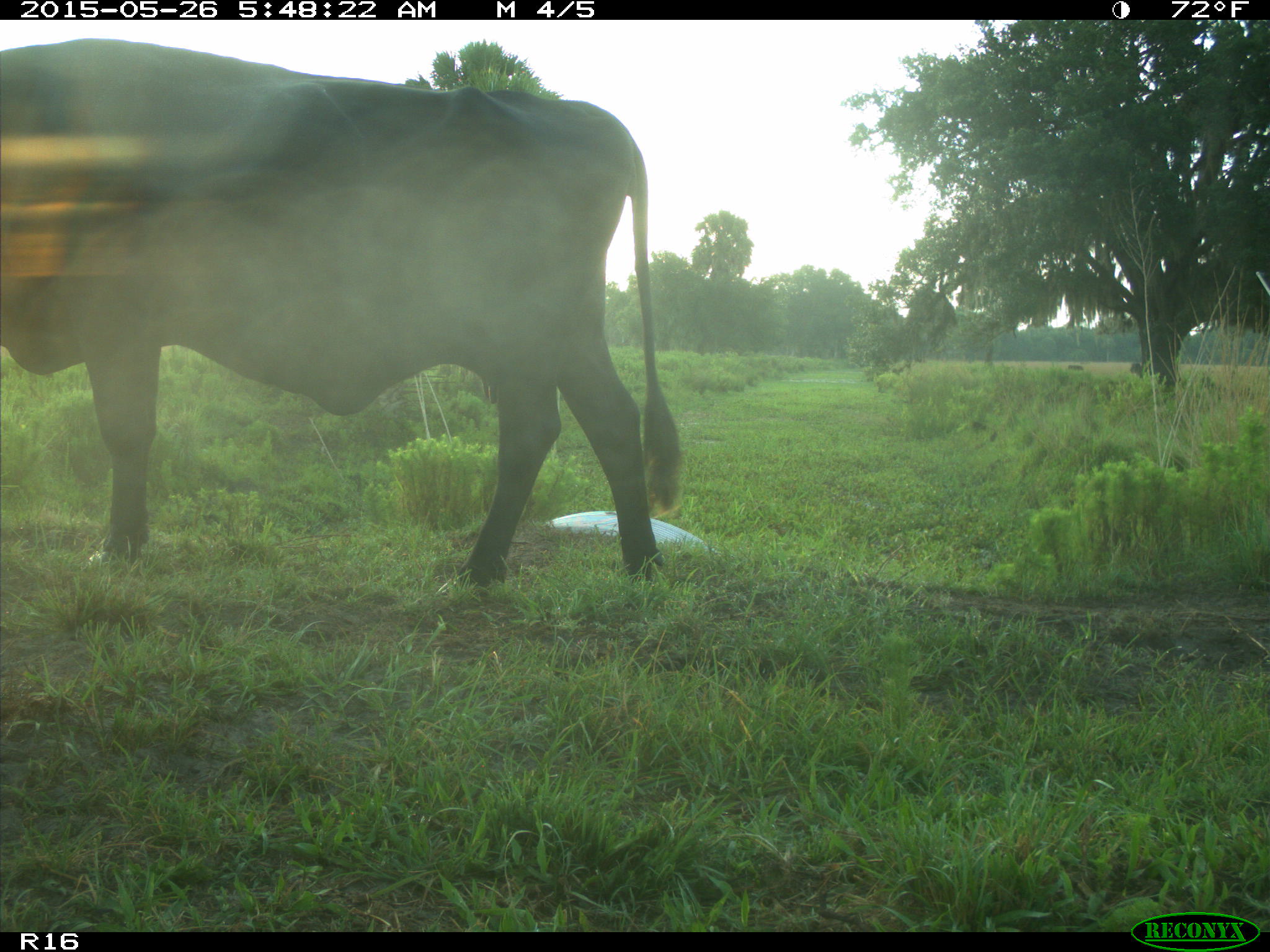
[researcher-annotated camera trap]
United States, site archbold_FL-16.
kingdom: Animalia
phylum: Chordata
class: Mammalia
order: Artiodactyla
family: Bovidae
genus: Bos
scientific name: Bos taurus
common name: domestic cow